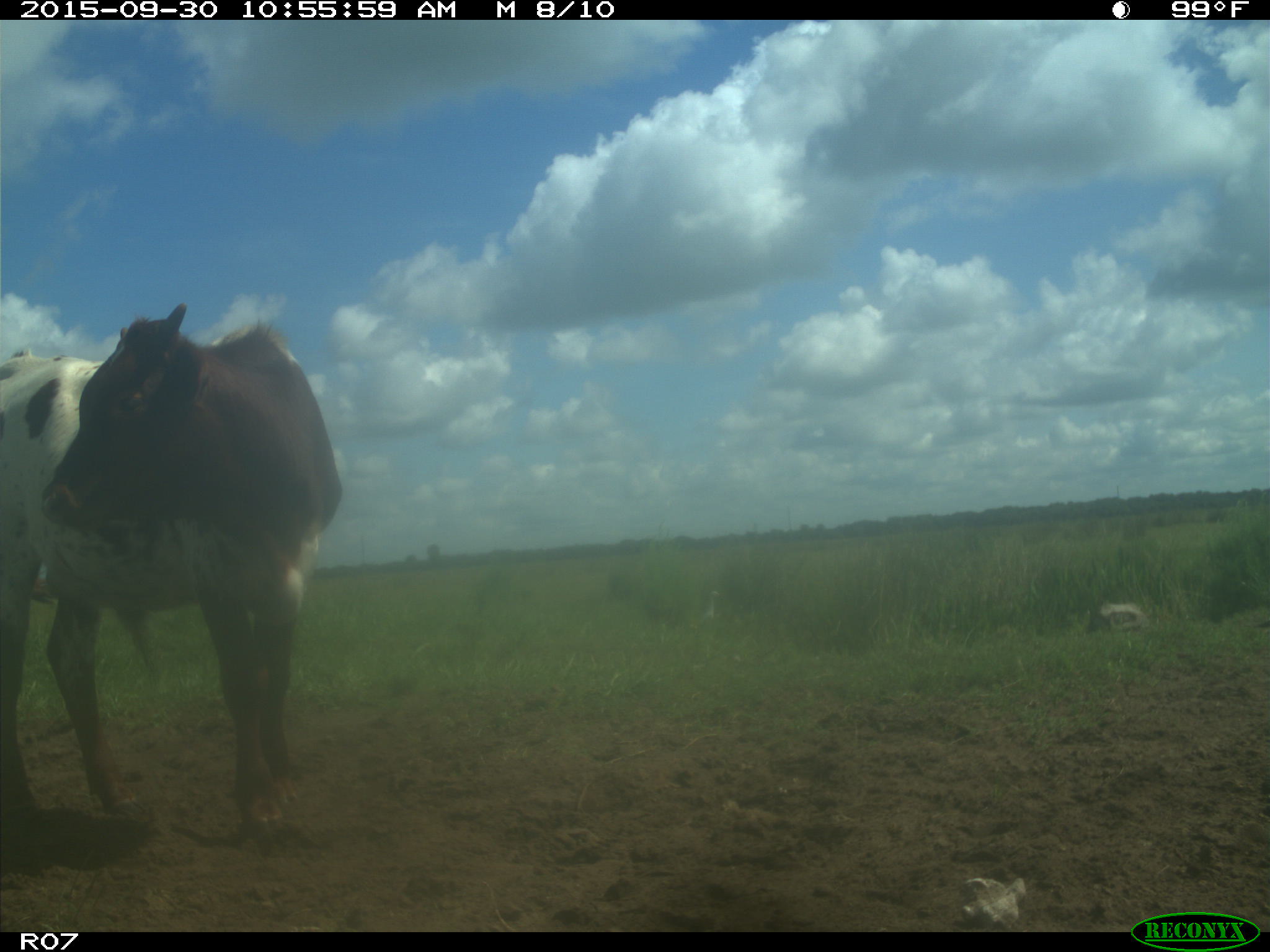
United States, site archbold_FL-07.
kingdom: Animalia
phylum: Chordata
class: Mammalia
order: Artiodactyla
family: Bovidae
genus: Bos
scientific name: Bos taurus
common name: domestic cow